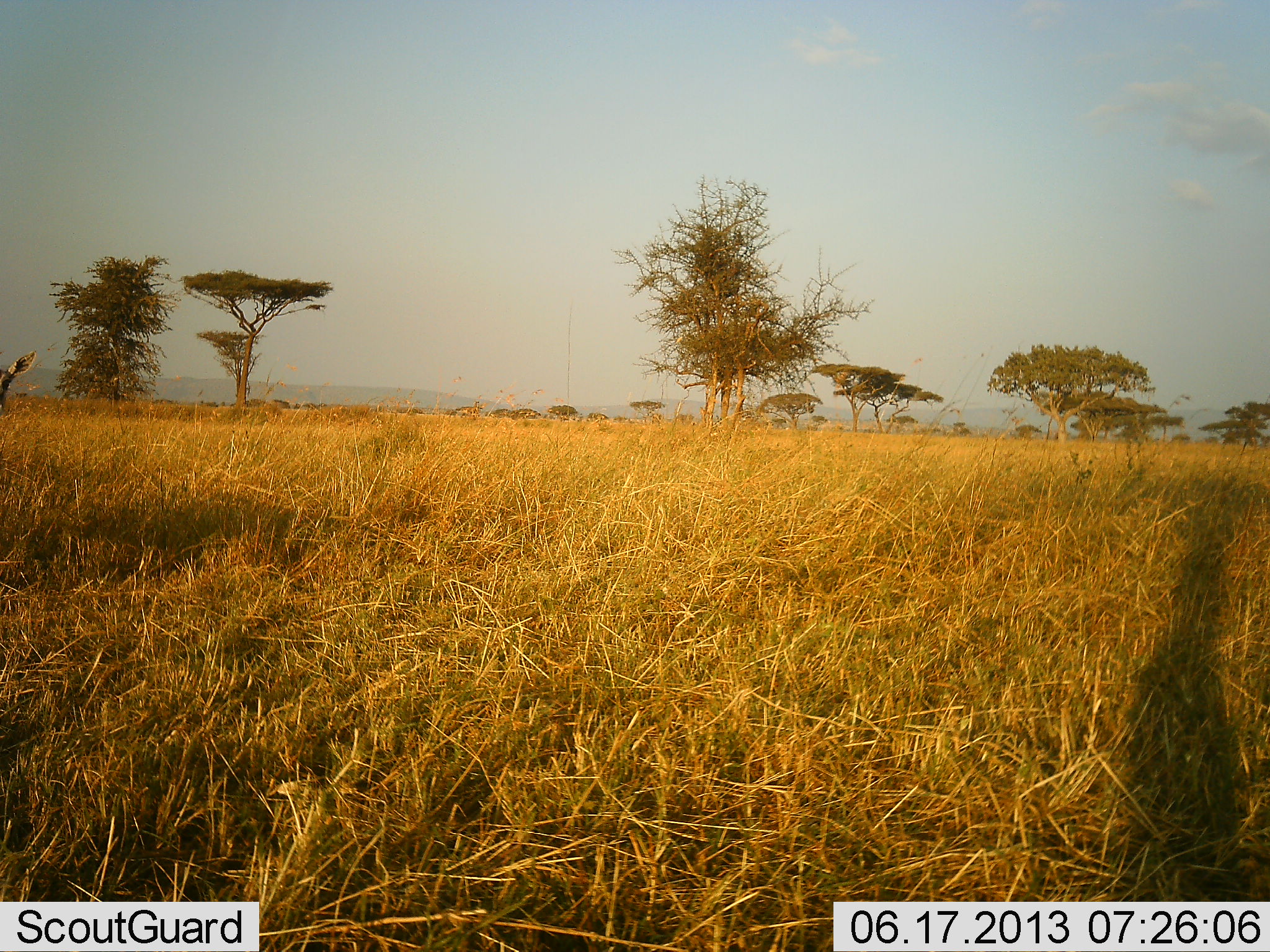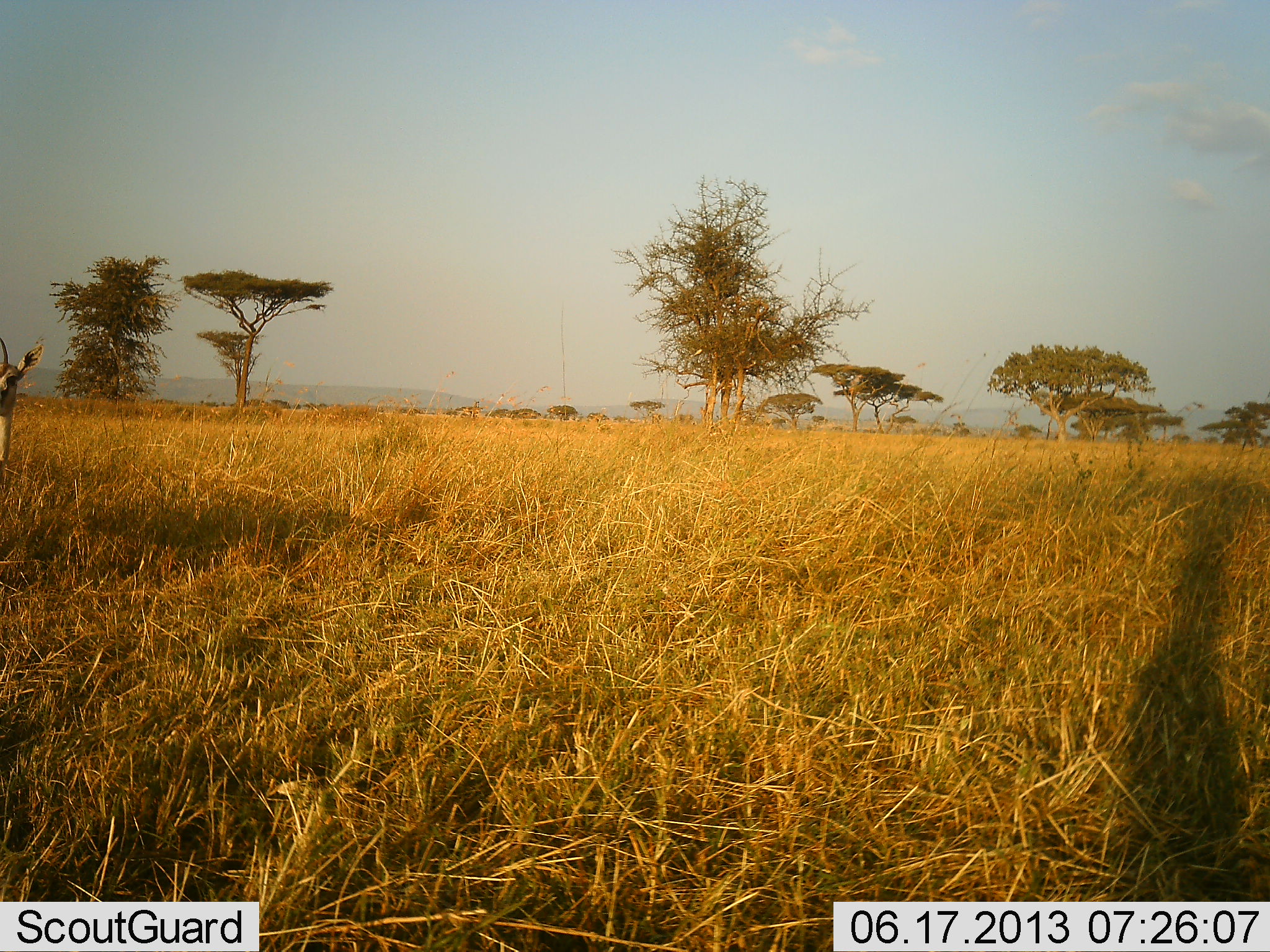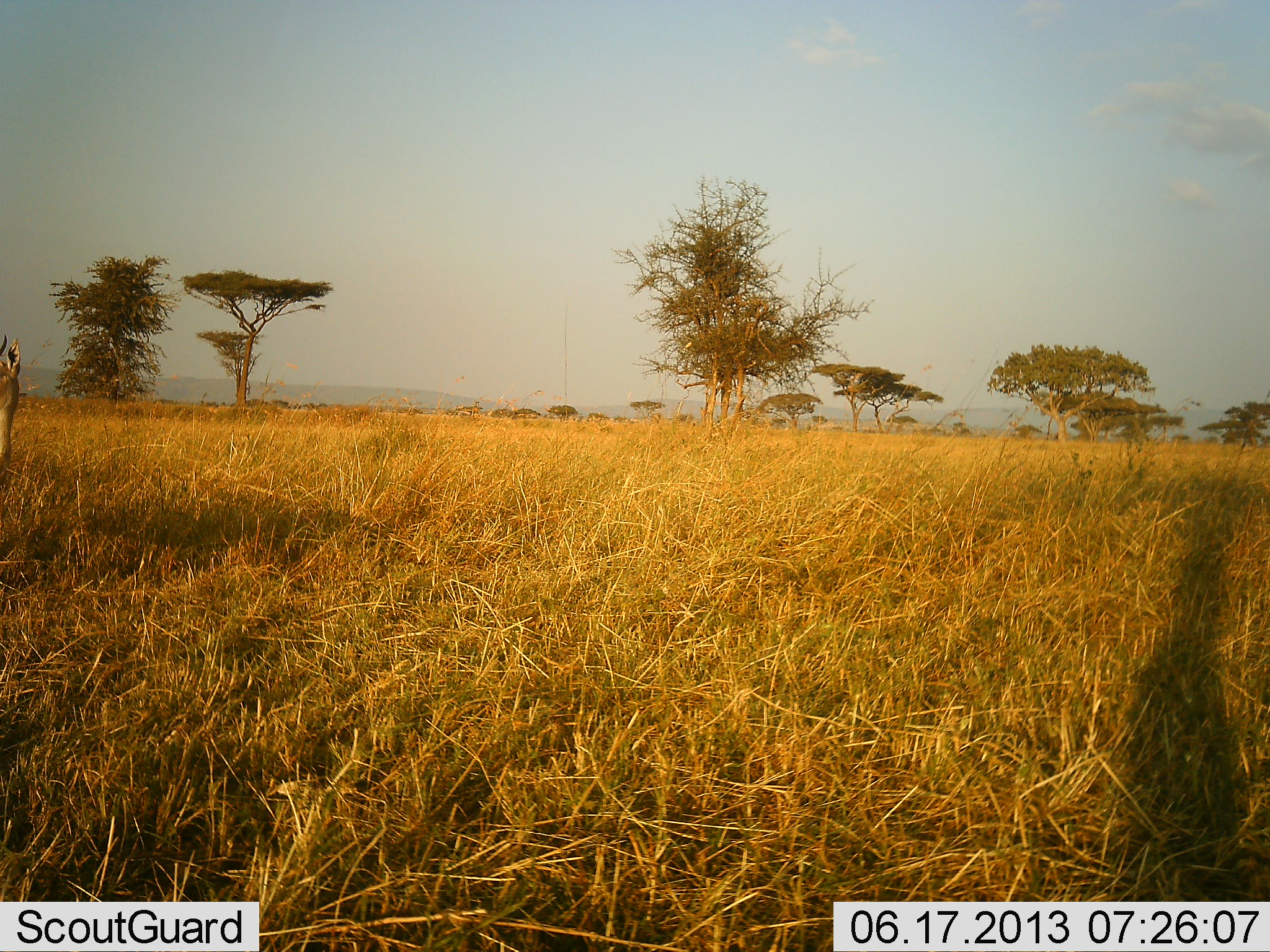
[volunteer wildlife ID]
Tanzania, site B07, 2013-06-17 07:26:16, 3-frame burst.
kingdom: Animalia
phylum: Chordata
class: Mammalia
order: Artiodactyla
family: Bovidae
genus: Eudorcas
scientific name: Eudorcas thomsonii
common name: thomson's gazelle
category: gazellethomsons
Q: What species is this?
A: Gazellethomsons (thomson's gazelle) (Eudorcas thomsonii).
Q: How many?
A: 1.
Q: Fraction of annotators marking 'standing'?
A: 100%.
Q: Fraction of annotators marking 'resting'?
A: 0%.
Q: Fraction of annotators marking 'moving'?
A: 0%.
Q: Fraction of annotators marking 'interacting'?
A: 0%.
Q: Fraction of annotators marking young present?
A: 0%.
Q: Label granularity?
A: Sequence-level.